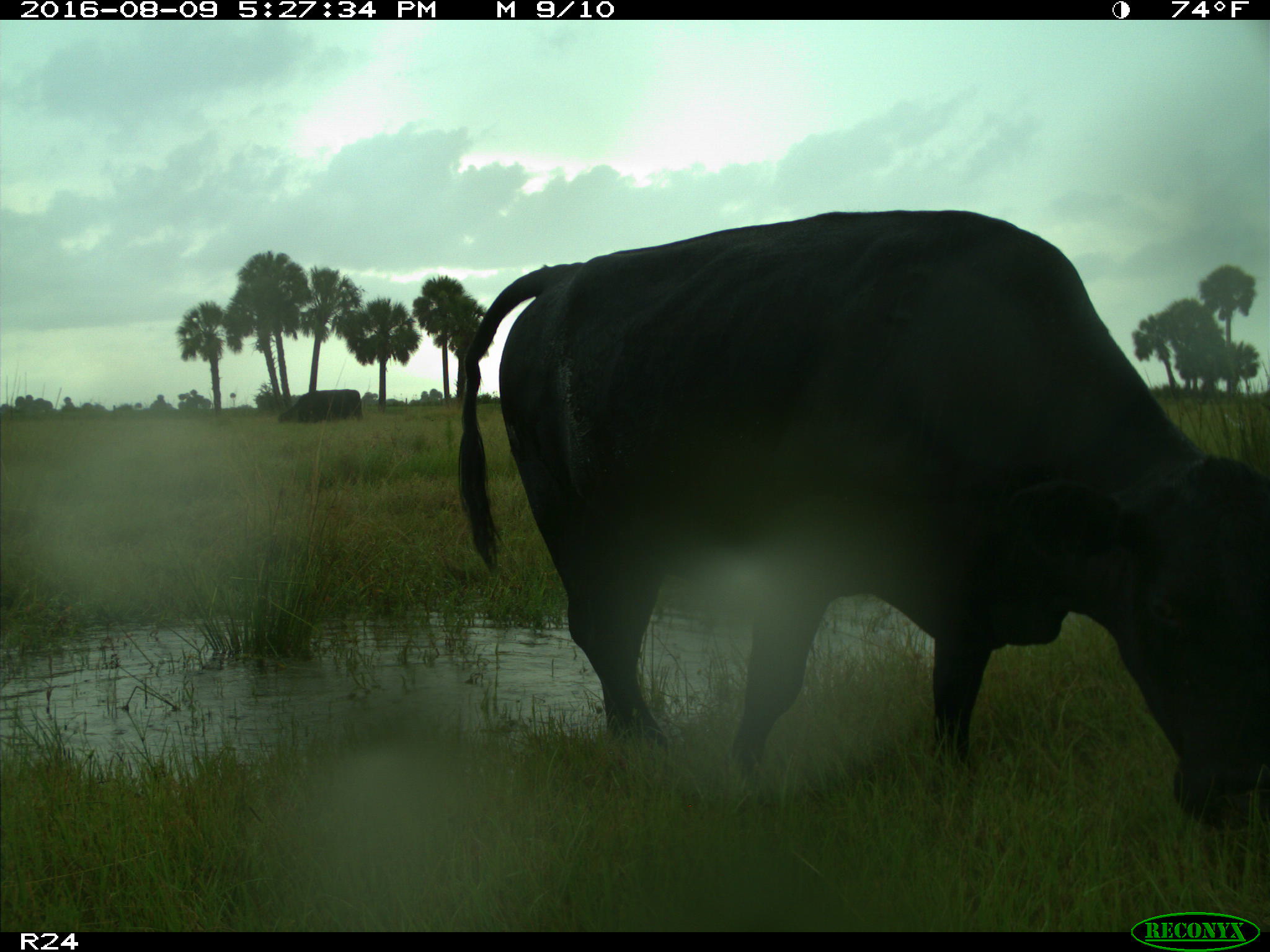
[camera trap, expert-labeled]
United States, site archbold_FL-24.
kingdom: Animalia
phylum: Chordata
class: Mammalia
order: Artiodactyla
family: Bovidae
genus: Bos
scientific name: Bos taurus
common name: domestic cow